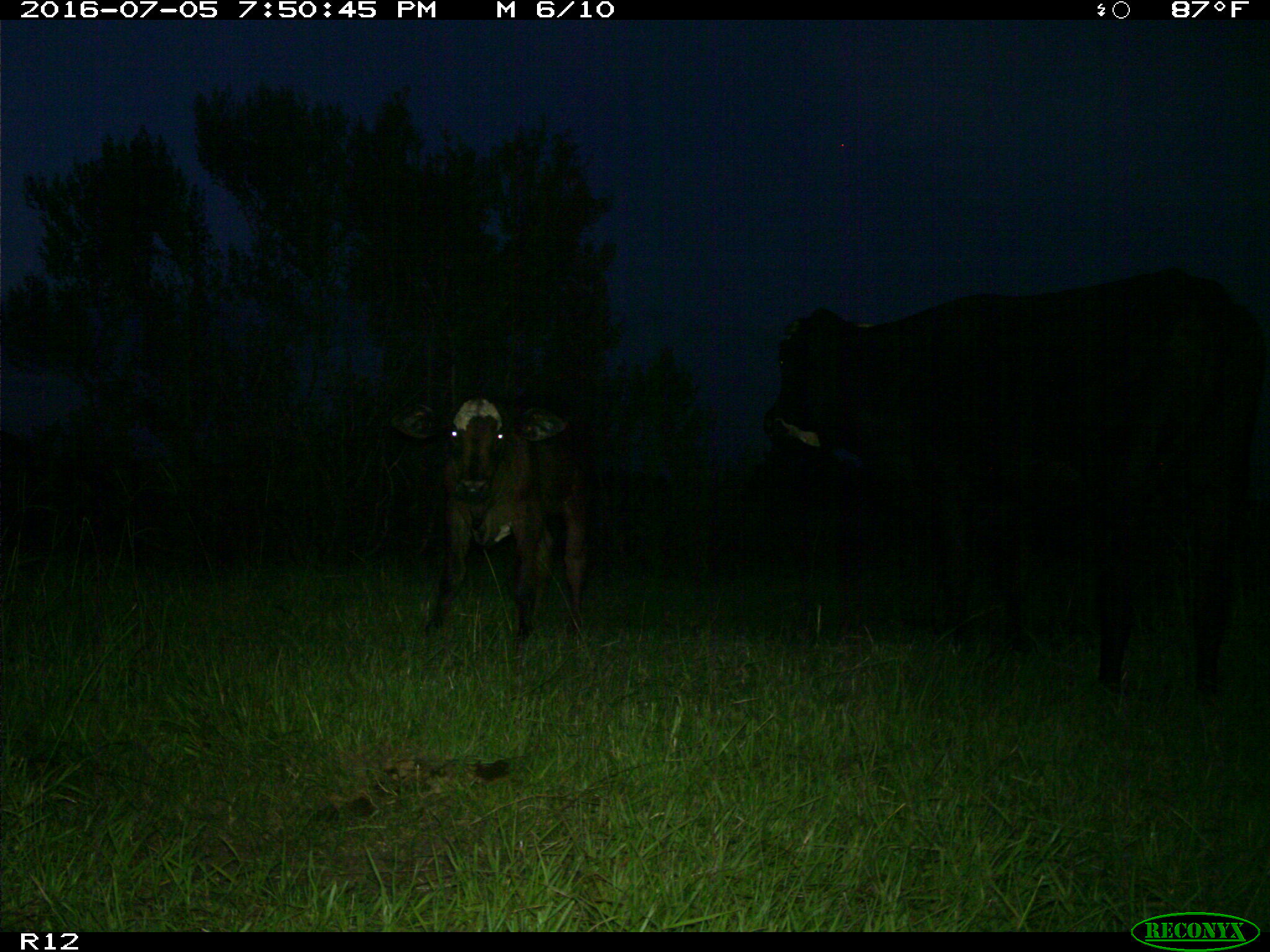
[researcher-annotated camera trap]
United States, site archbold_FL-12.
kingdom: Animalia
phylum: Chordata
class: Mammalia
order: Artiodactyla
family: Bovidae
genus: Bos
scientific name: Bos taurus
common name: domestic cow